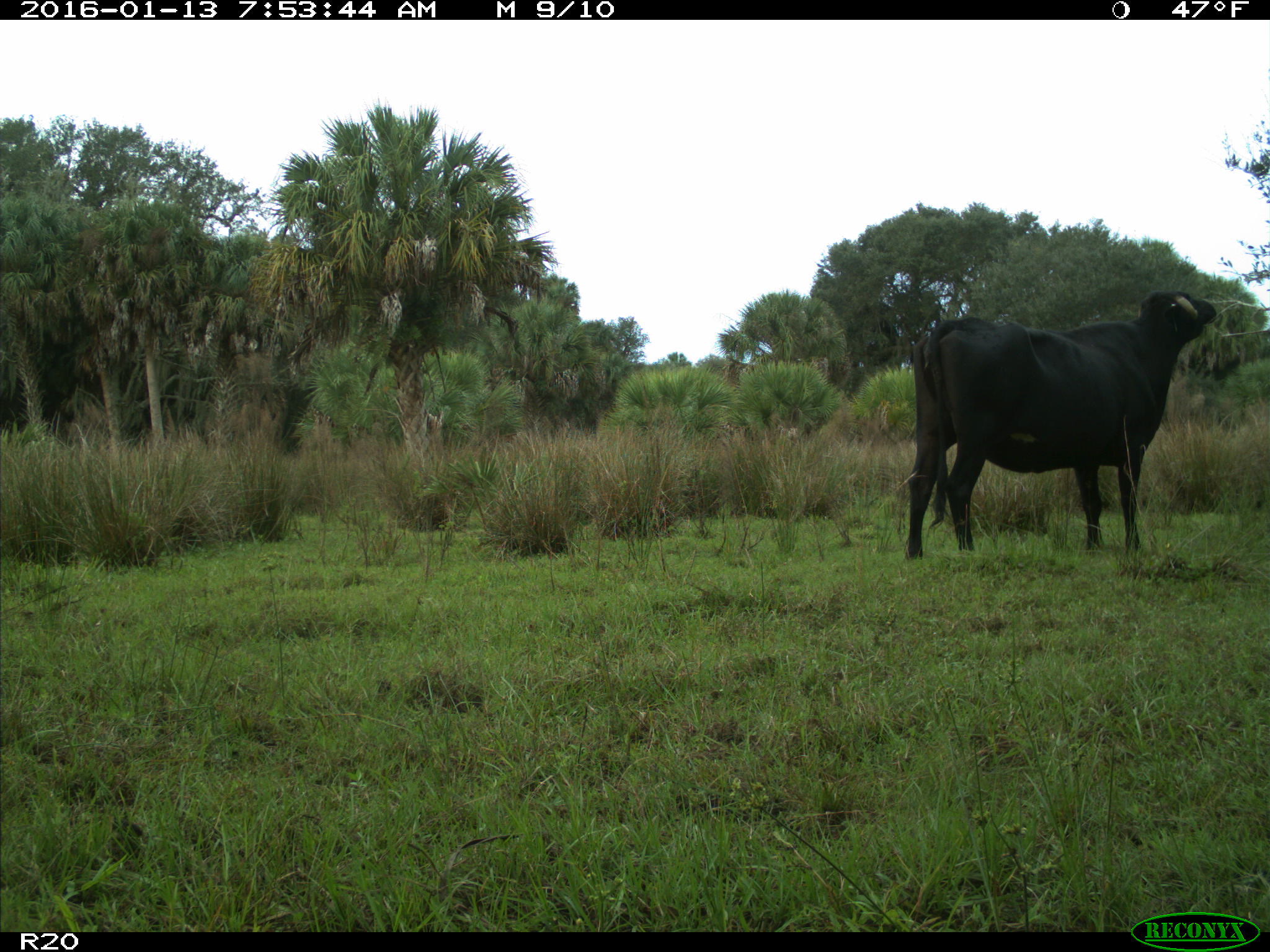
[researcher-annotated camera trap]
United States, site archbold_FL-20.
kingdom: Animalia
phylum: Chordata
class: Mammalia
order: Artiodactyla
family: Bovidae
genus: Bos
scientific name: Bos taurus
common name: domestic cow